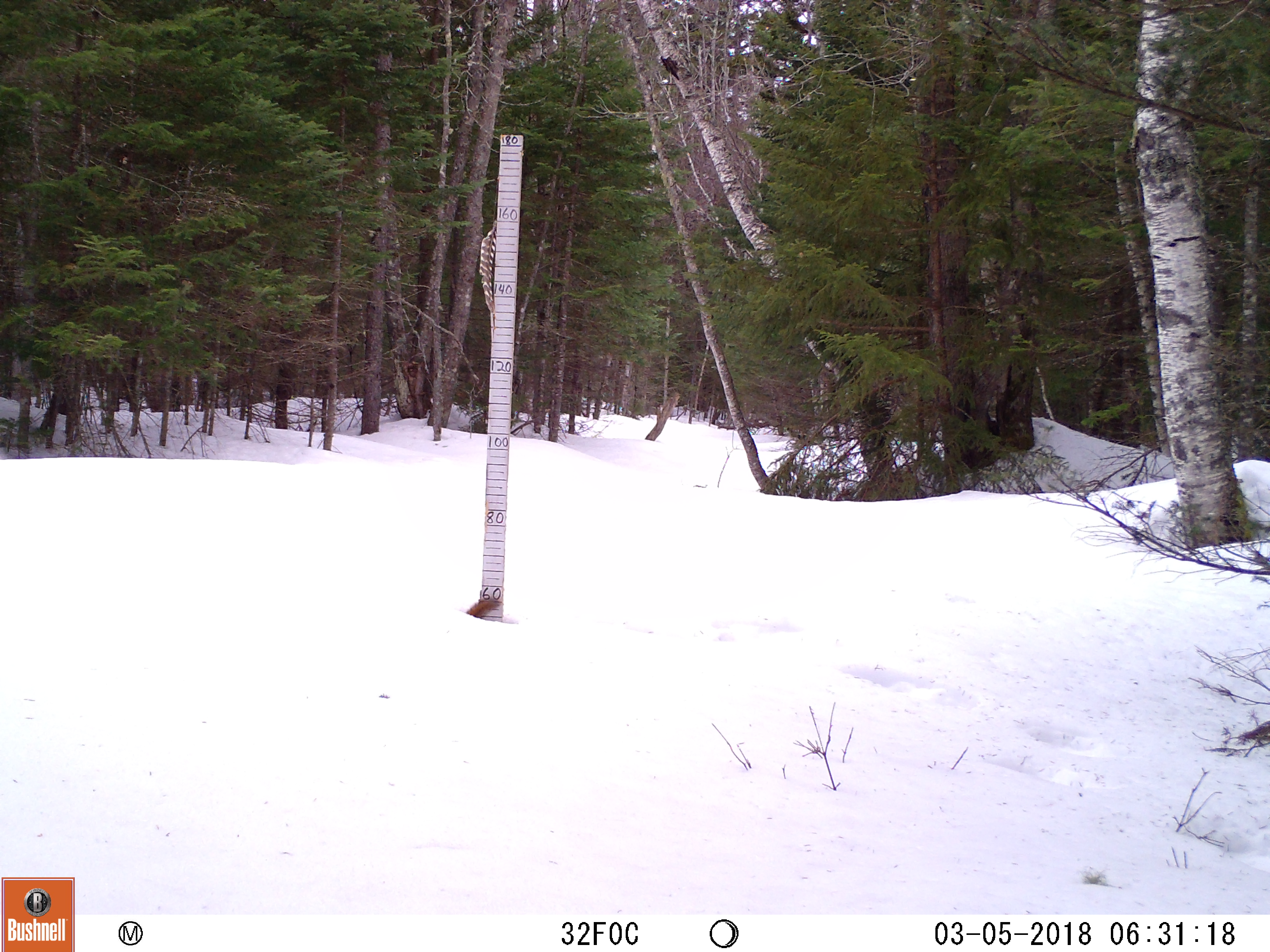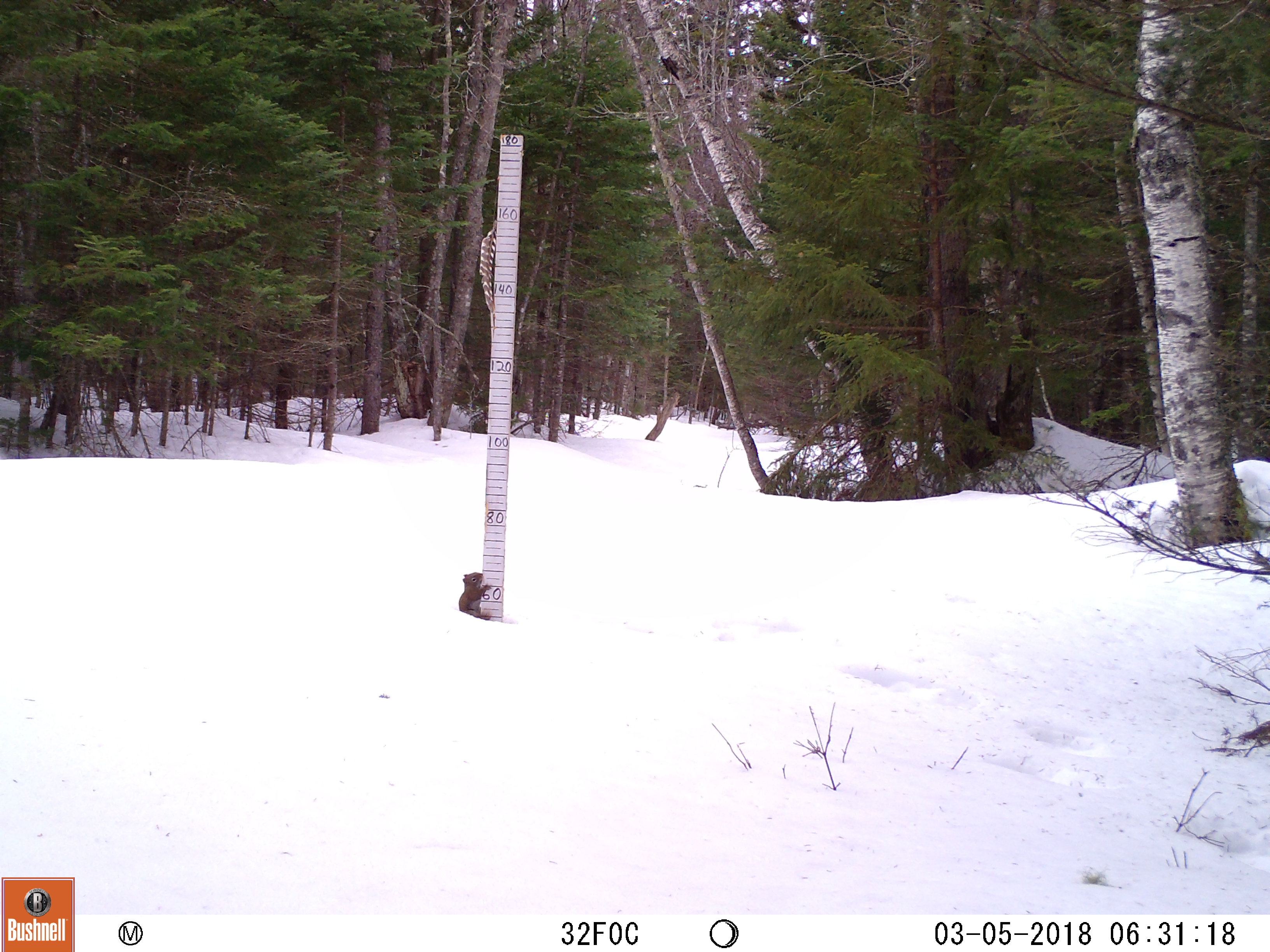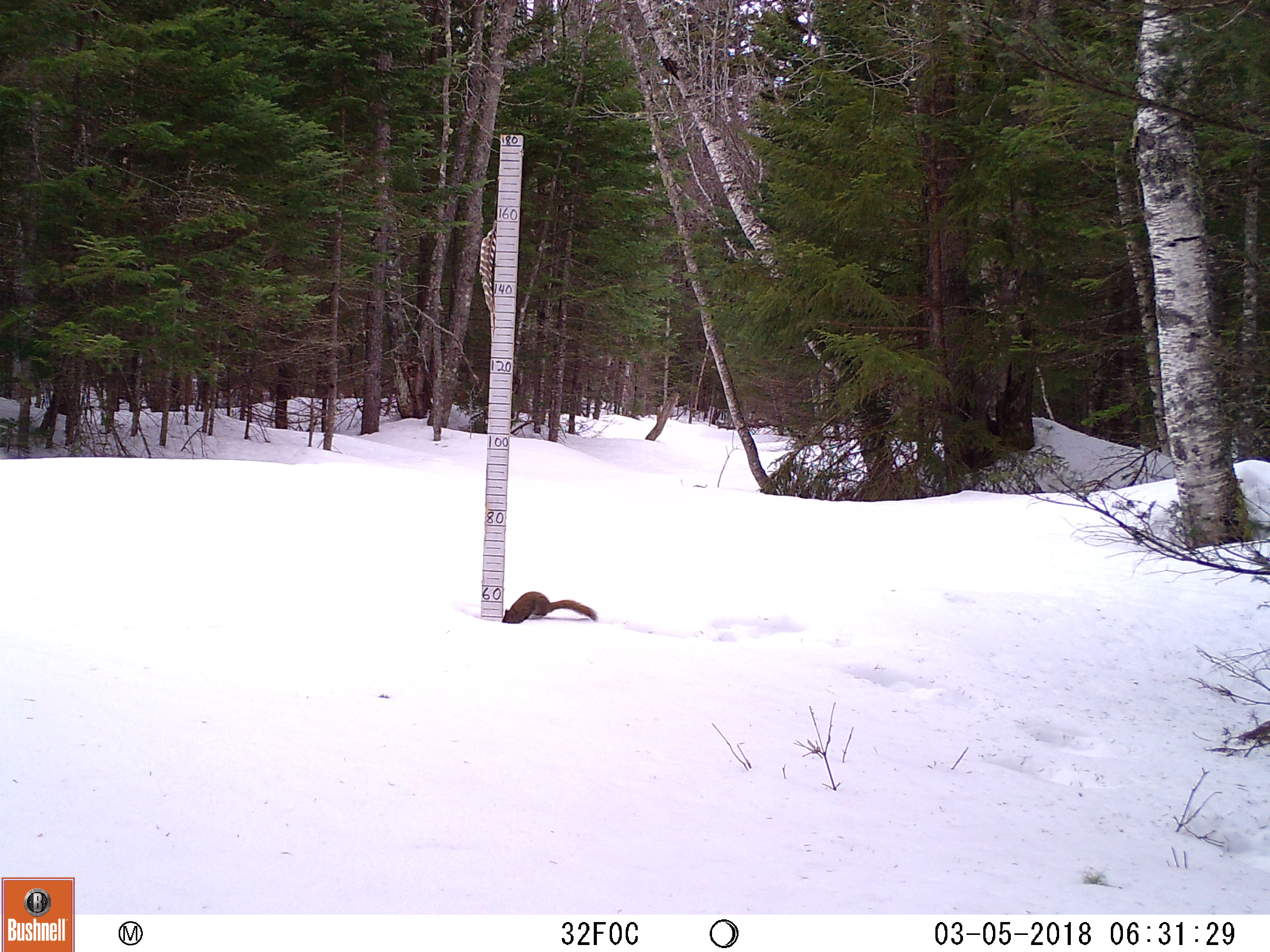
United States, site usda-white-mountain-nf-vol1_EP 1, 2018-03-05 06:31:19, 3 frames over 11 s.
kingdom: Animalia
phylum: Chordata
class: Mammalia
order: Rodentia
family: Sciuridae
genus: Tamiasciurus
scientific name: Tamiasciurus hudsonicus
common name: red squirrel